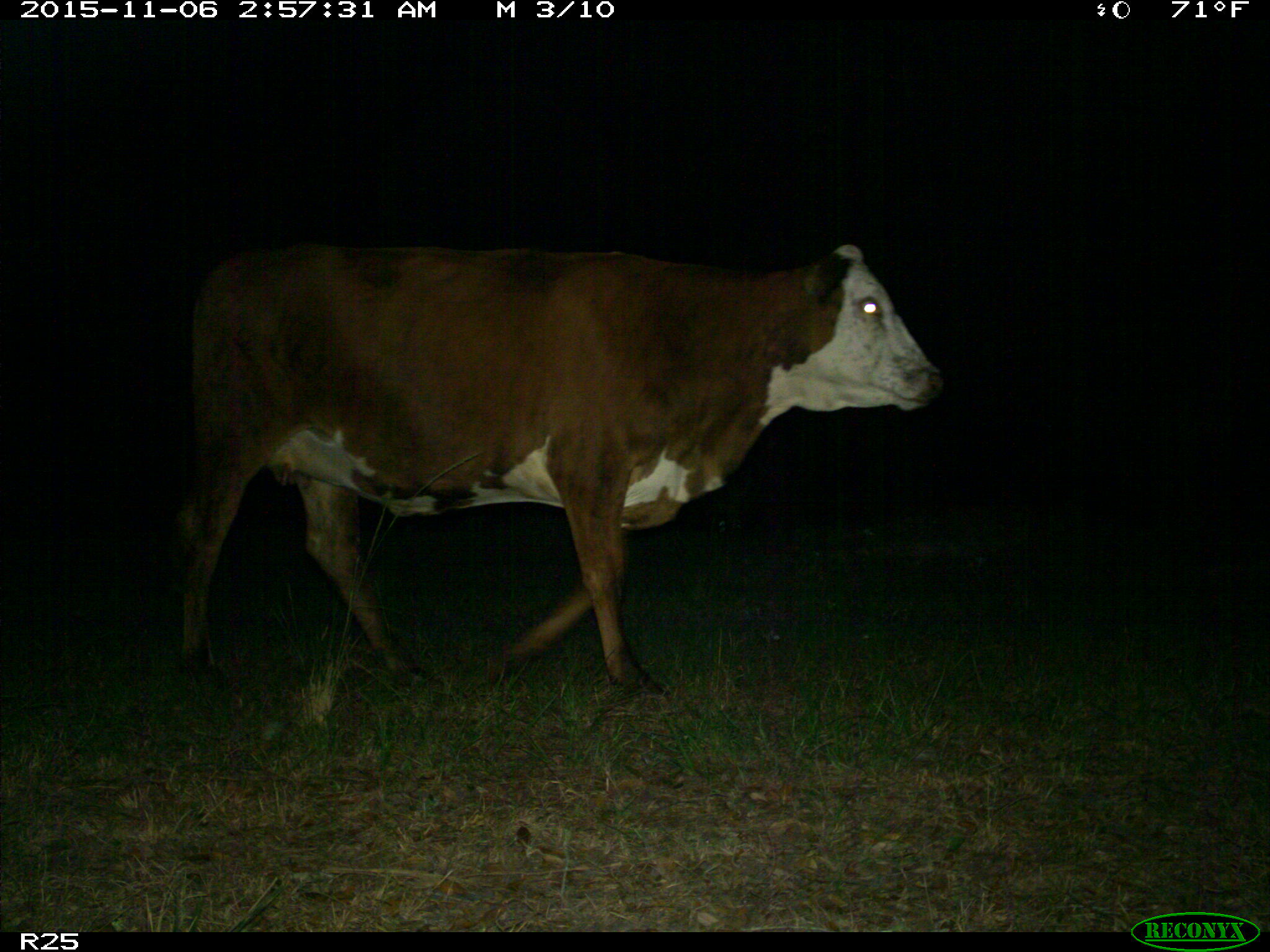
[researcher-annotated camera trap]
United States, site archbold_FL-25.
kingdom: Animalia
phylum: Chordata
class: Mammalia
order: Artiodactyla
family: Bovidae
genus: Bos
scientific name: Bos taurus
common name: domestic cow